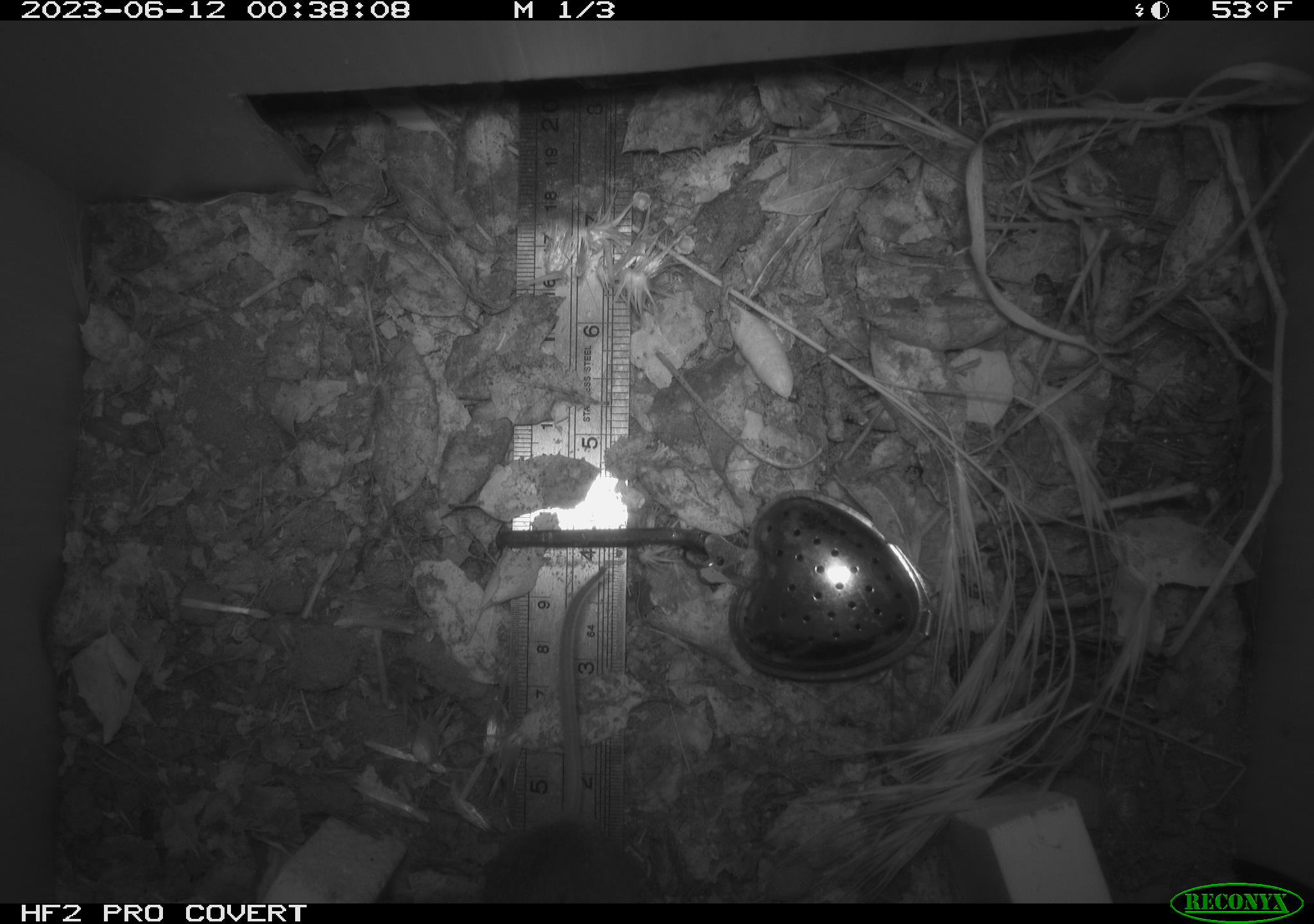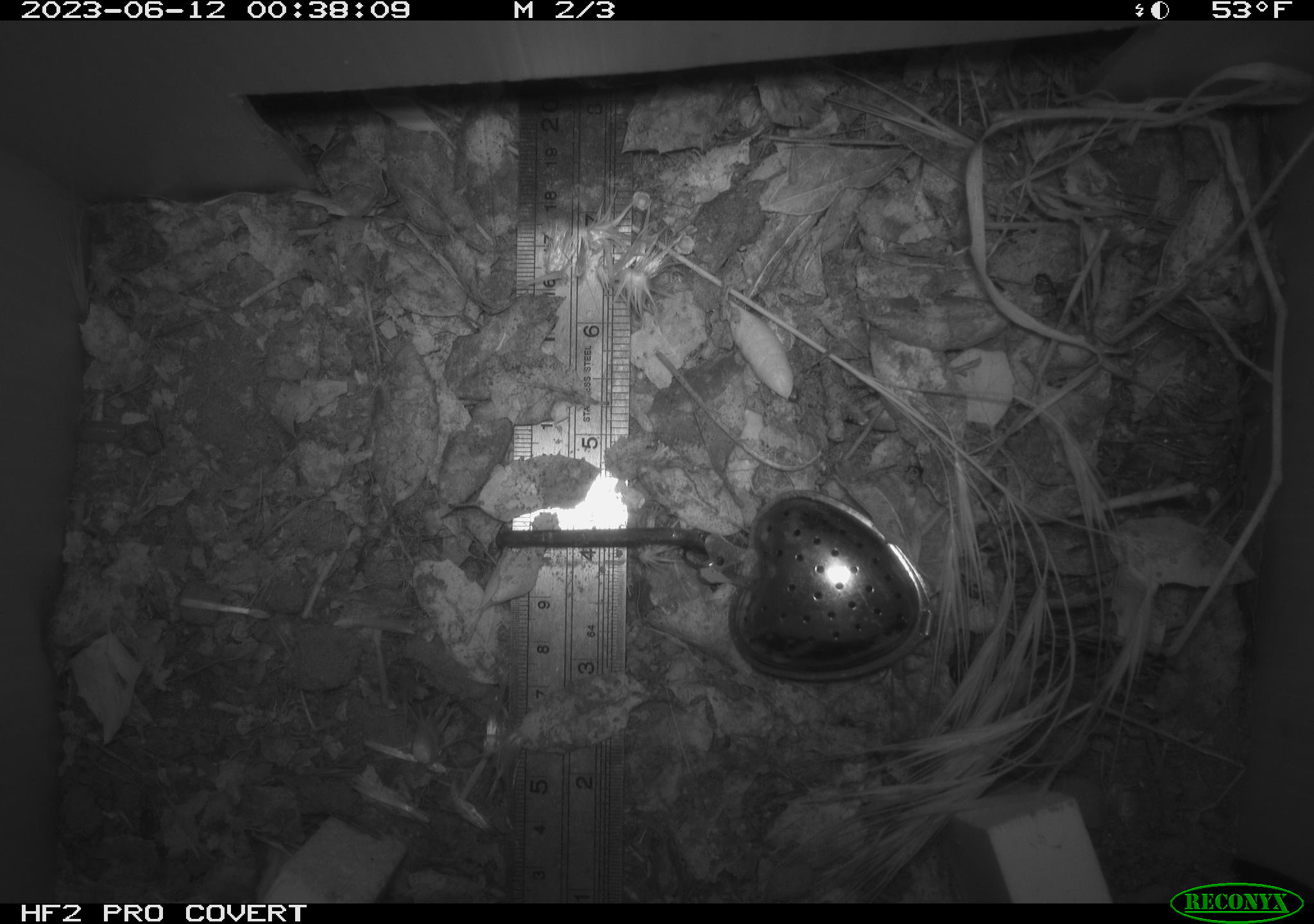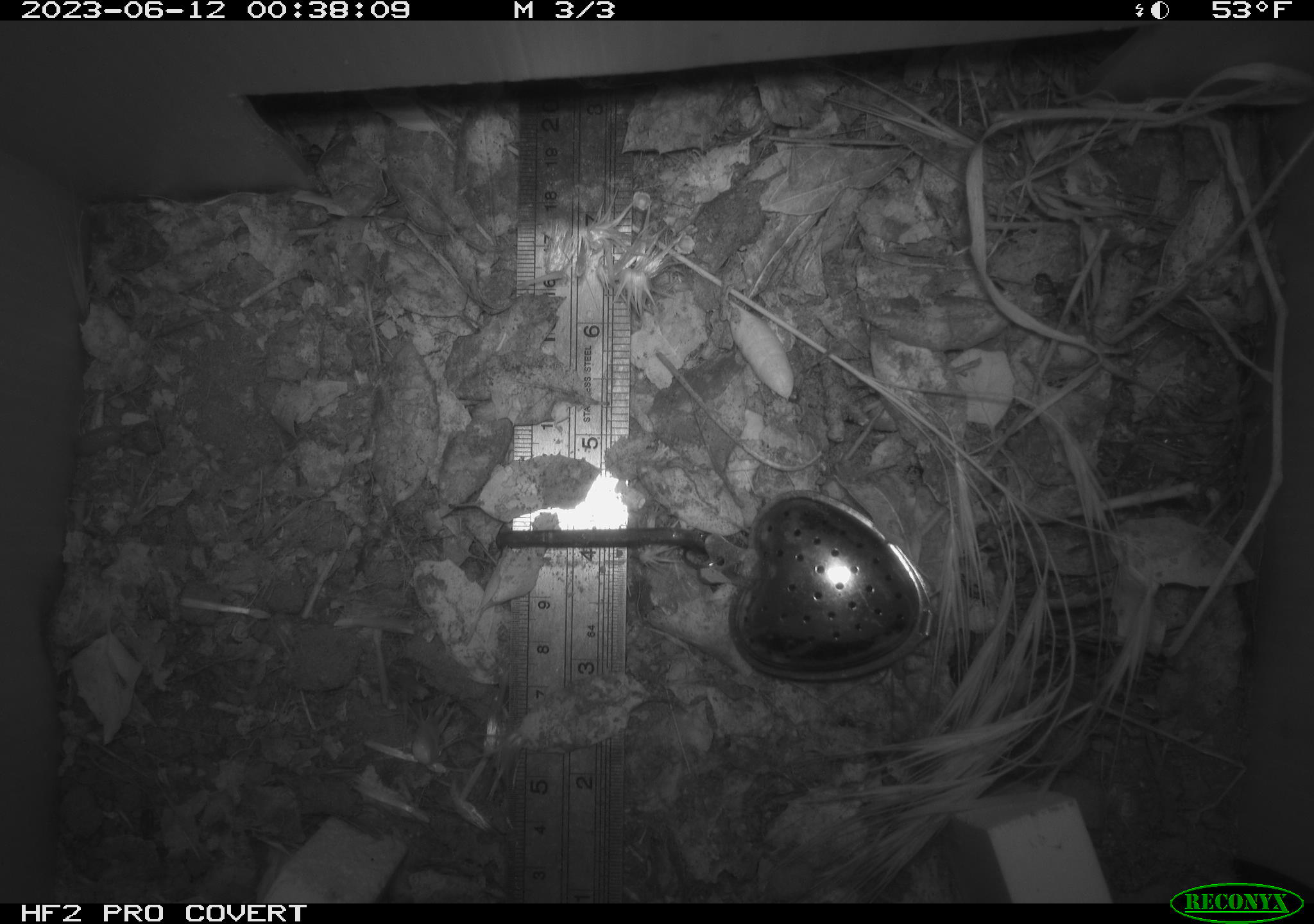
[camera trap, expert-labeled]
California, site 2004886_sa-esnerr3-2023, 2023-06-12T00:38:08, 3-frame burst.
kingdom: Animalia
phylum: Chordata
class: Mammalia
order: Rodentia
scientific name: Rodentia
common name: mouse species